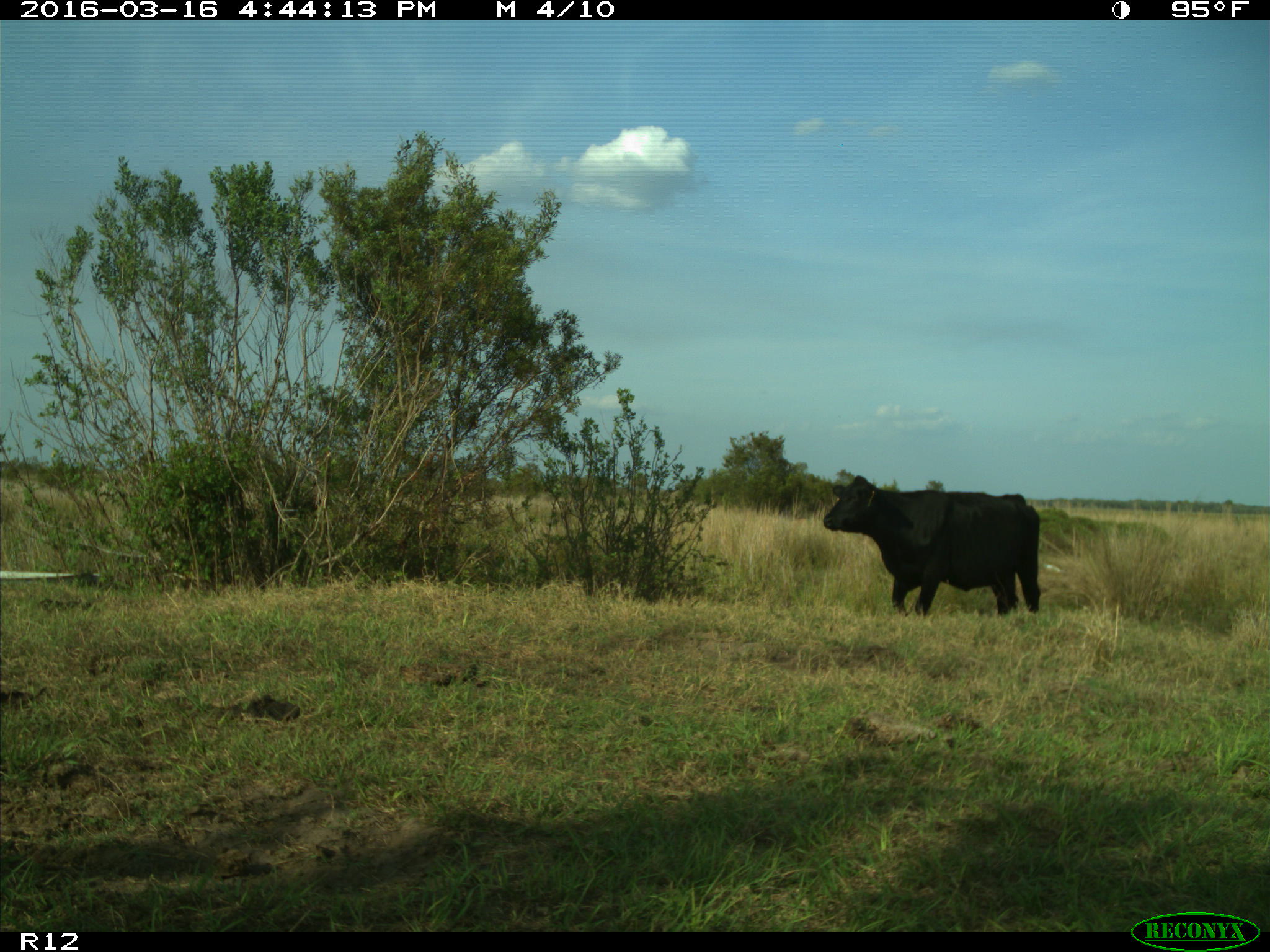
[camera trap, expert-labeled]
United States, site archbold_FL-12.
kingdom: Animalia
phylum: Chordata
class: Mammalia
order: Artiodactyla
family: Bovidae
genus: Bos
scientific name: Bos taurus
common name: domestic cow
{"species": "Bos taurus (domestic cow)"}